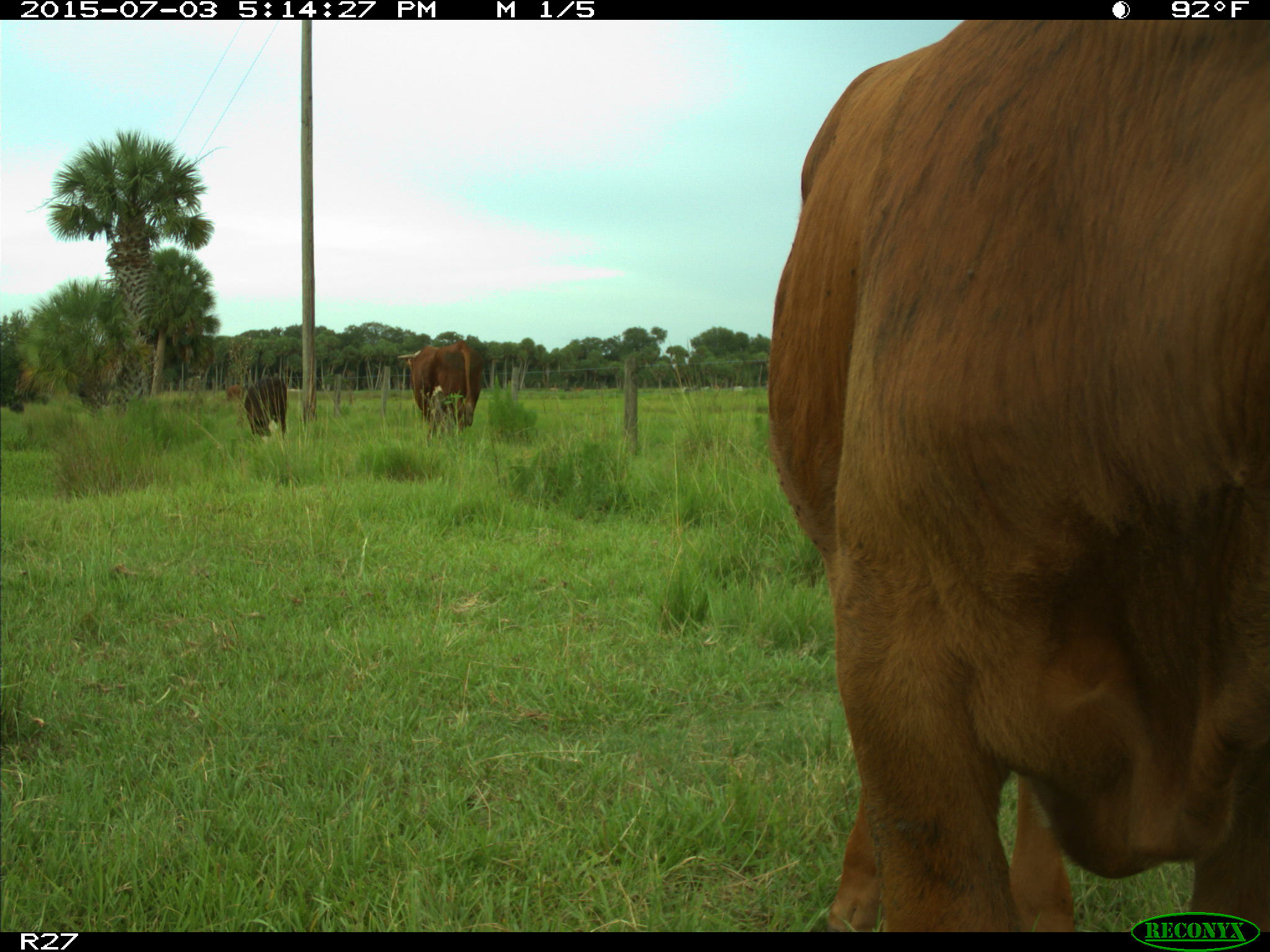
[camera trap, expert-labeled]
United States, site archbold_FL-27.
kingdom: Animalia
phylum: Chordata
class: Mammalia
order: Artiodactyla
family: Bovidae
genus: Bos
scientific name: Bos taurus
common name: domestic cow